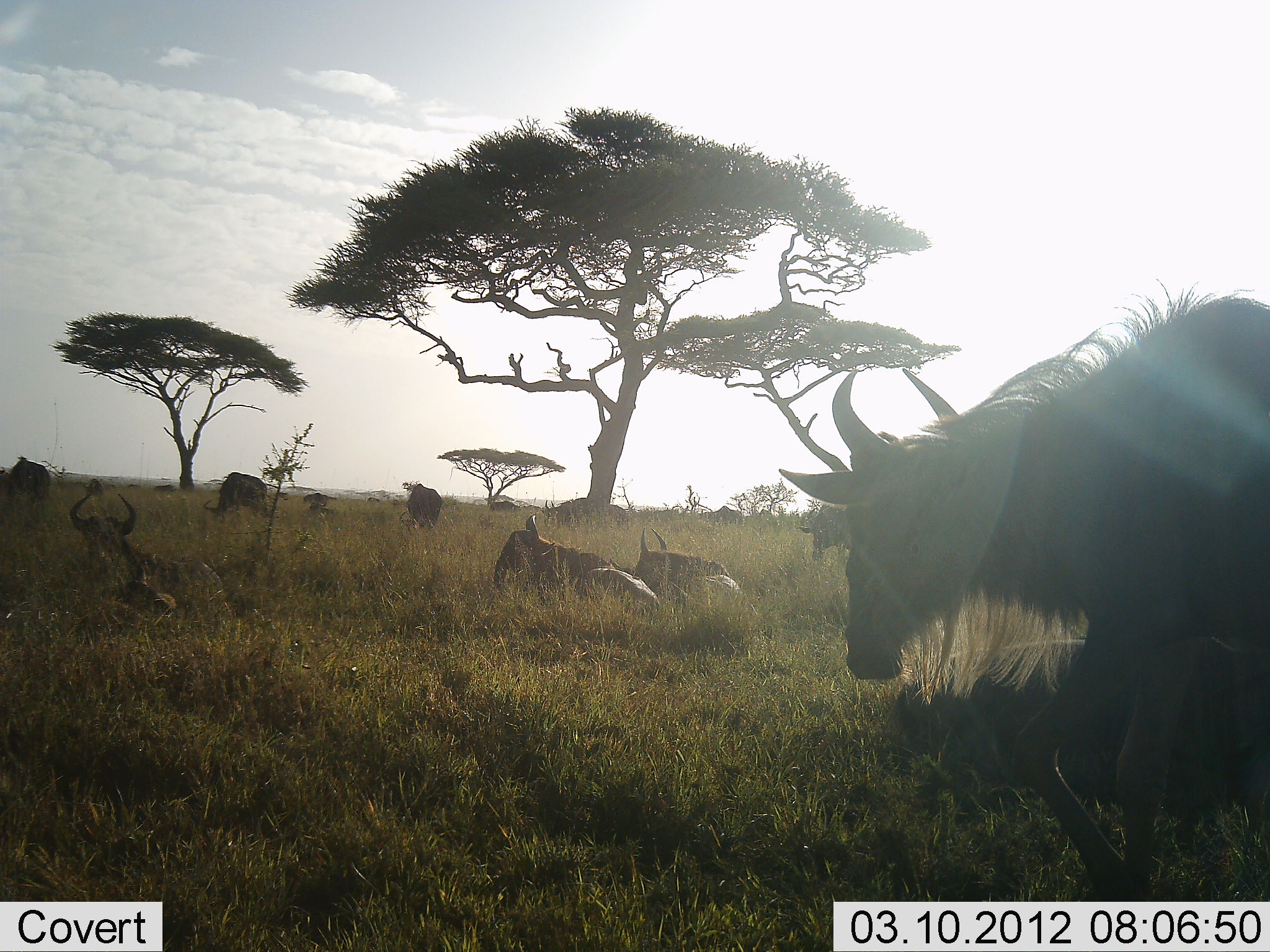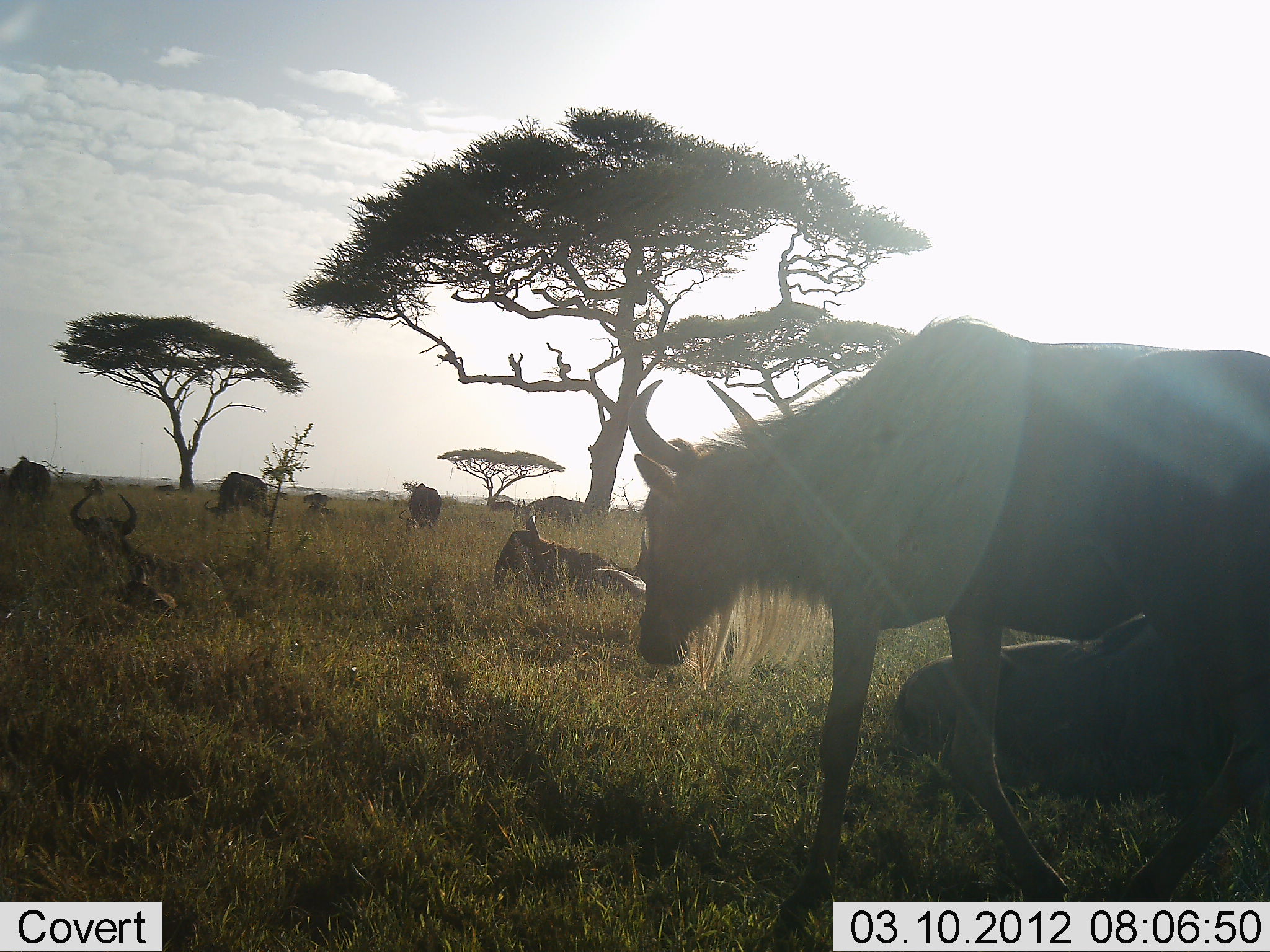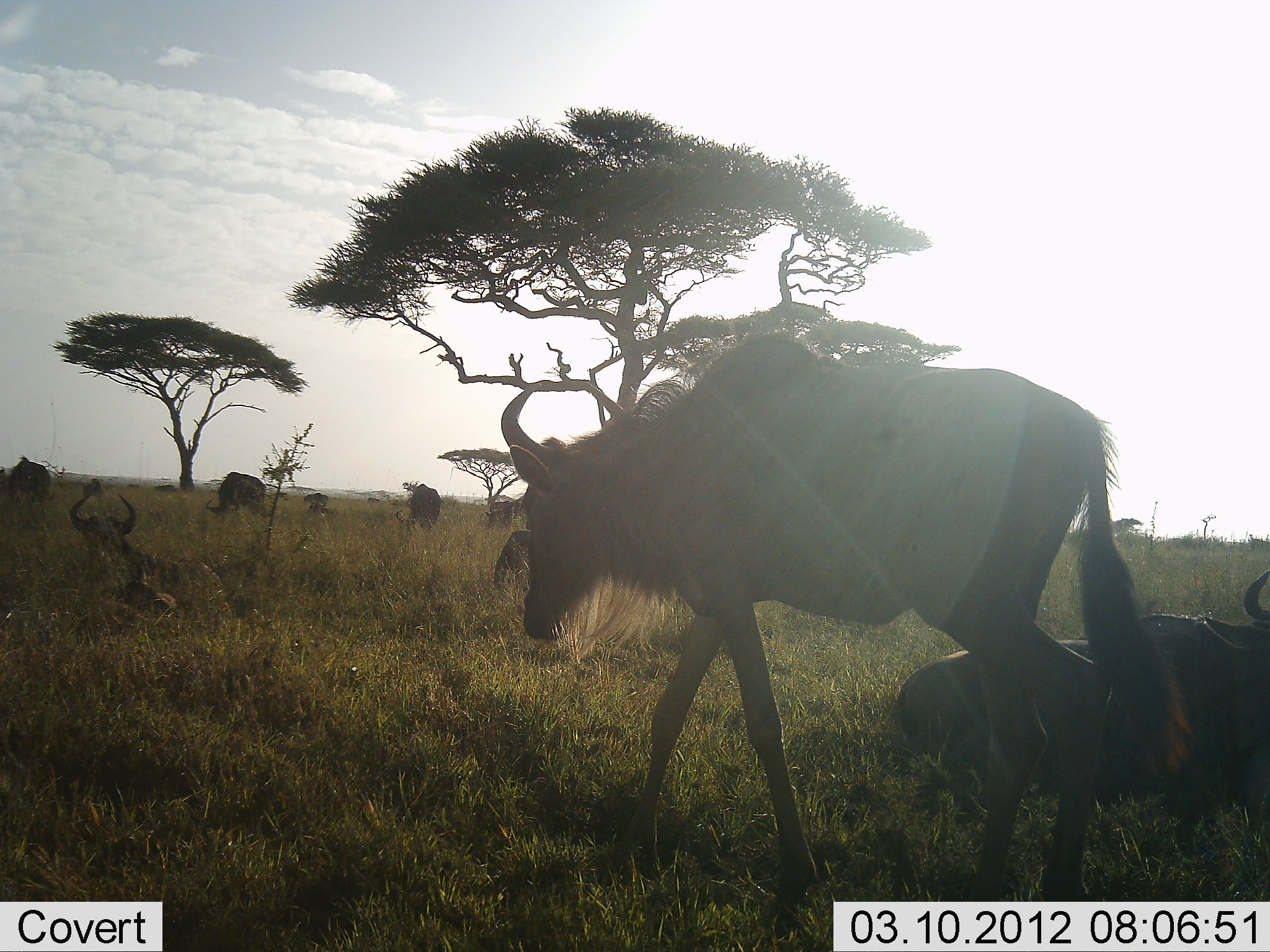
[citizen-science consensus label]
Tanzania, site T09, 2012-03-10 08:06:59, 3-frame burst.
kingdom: Animalia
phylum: Chordata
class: Mammalia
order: Artiodactyla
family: Bovidae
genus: Connochaetes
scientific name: Connochaetes taurinus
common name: blue wildebeest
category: wildebeest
Wildebeest (blue wildebeest) (Connochaetes taurinus), count 8. Behavior (volunteer vote fractions): standing 65%, resting 100%, moving 65%, interacting 0%. Young present (vote fraction): 6%. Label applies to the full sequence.